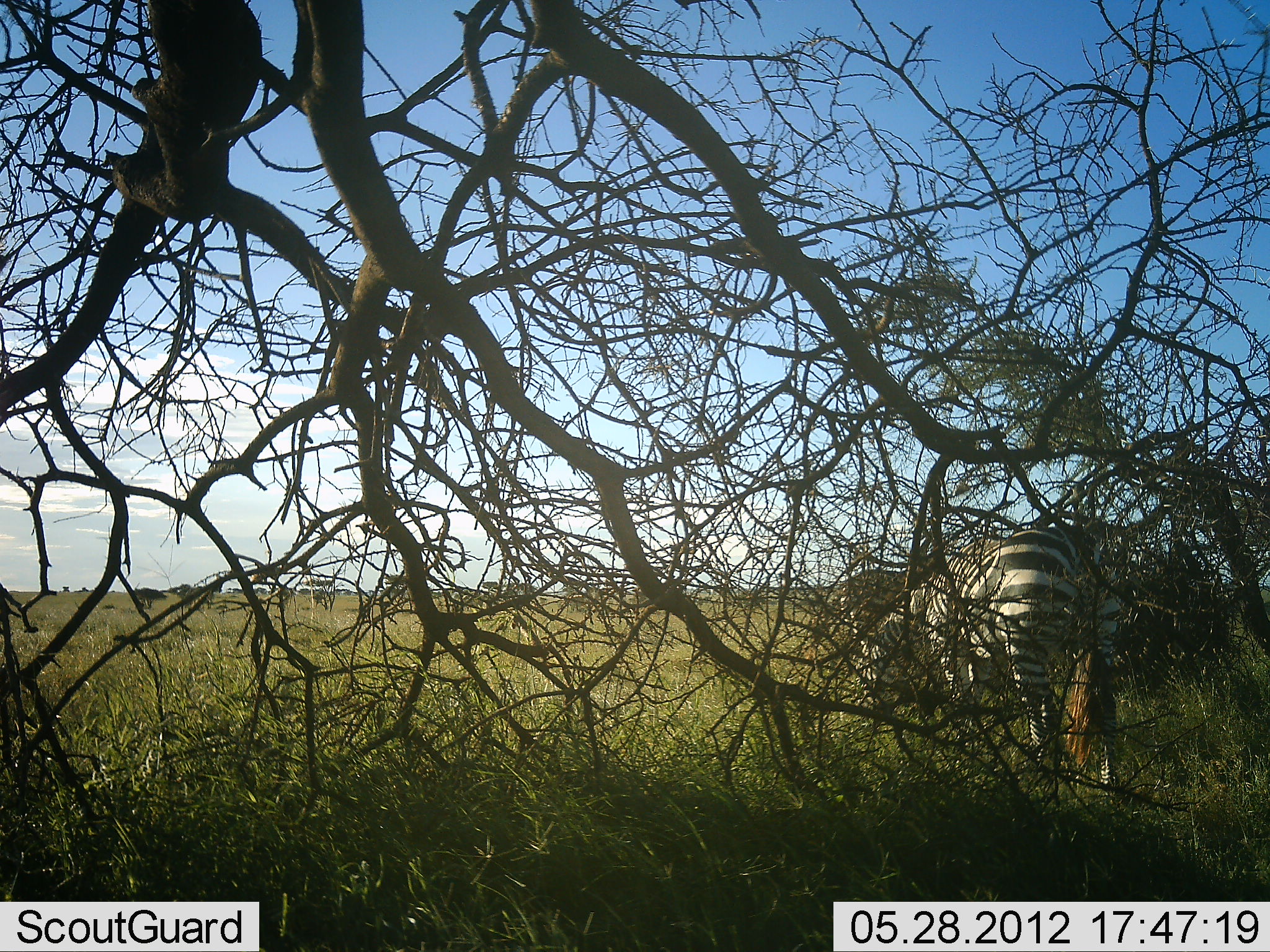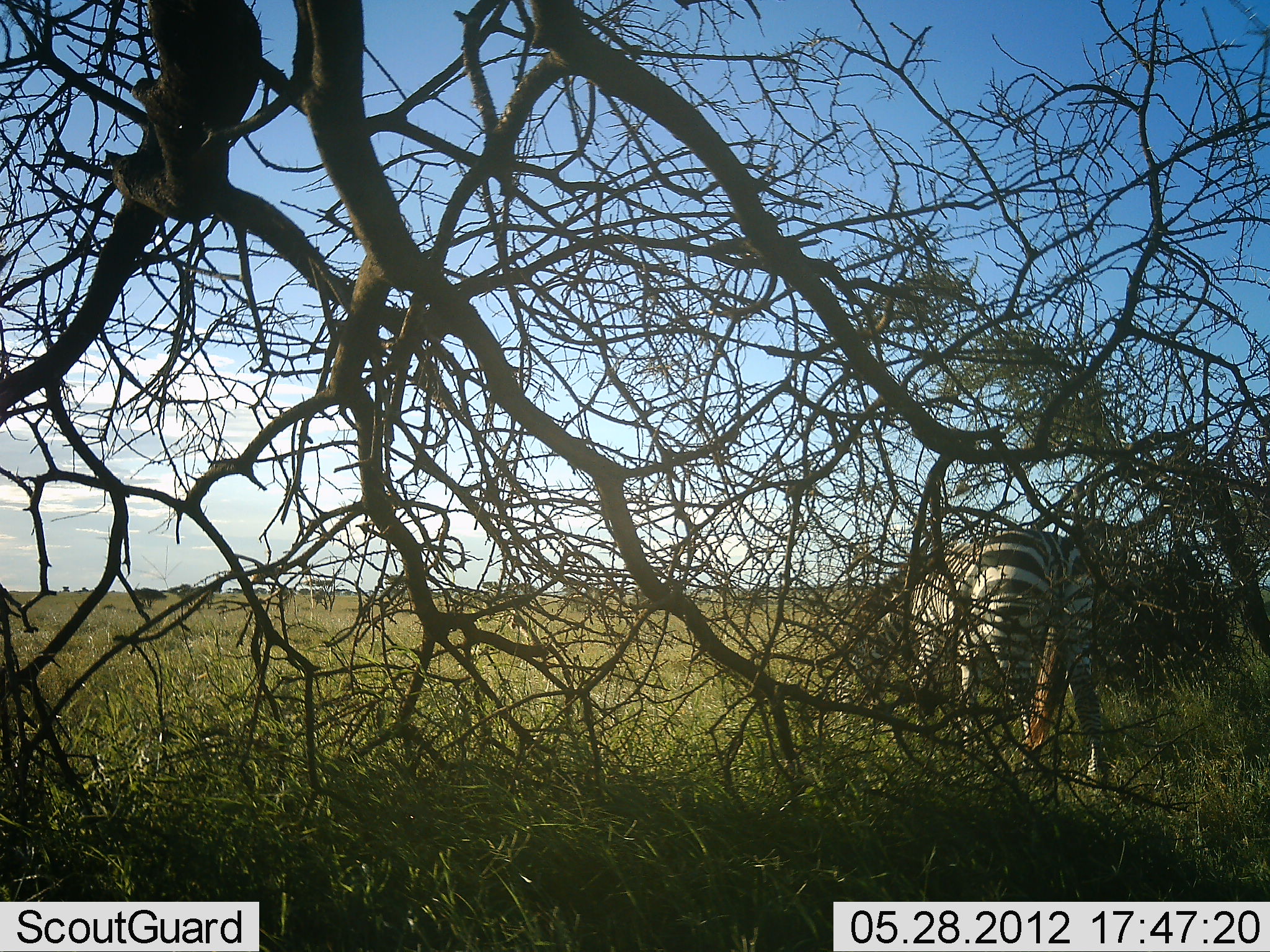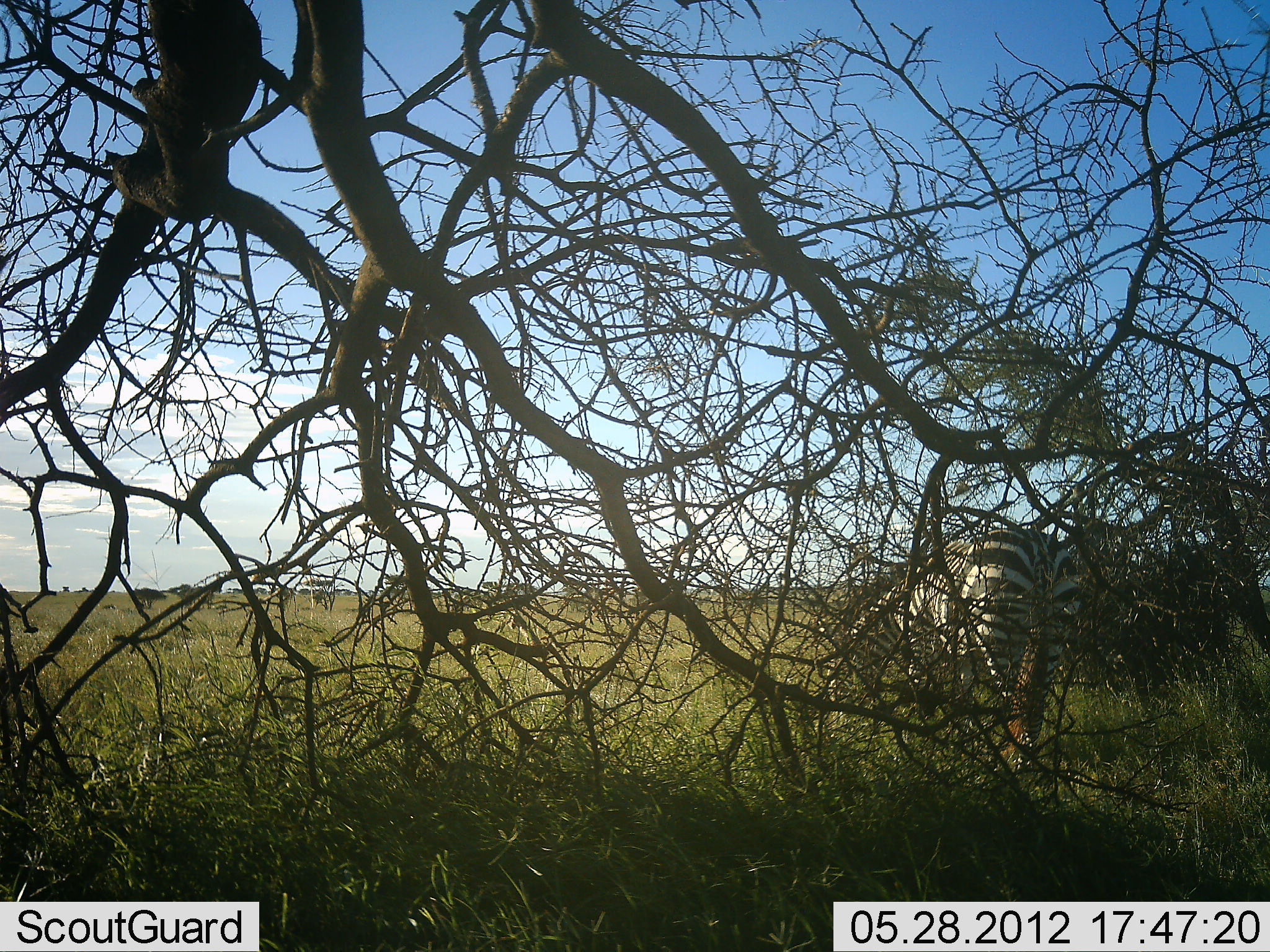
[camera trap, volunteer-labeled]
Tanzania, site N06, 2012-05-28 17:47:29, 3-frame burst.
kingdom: Animalia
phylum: Chordata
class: Mammalia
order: Perissodactyla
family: Equidae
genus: Equus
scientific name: Equus quagga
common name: plains zebra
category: zebra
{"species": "zebra (plains zebra) (Equus quagga)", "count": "1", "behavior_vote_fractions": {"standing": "32%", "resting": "0%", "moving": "26%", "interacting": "0%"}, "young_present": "0%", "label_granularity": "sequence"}